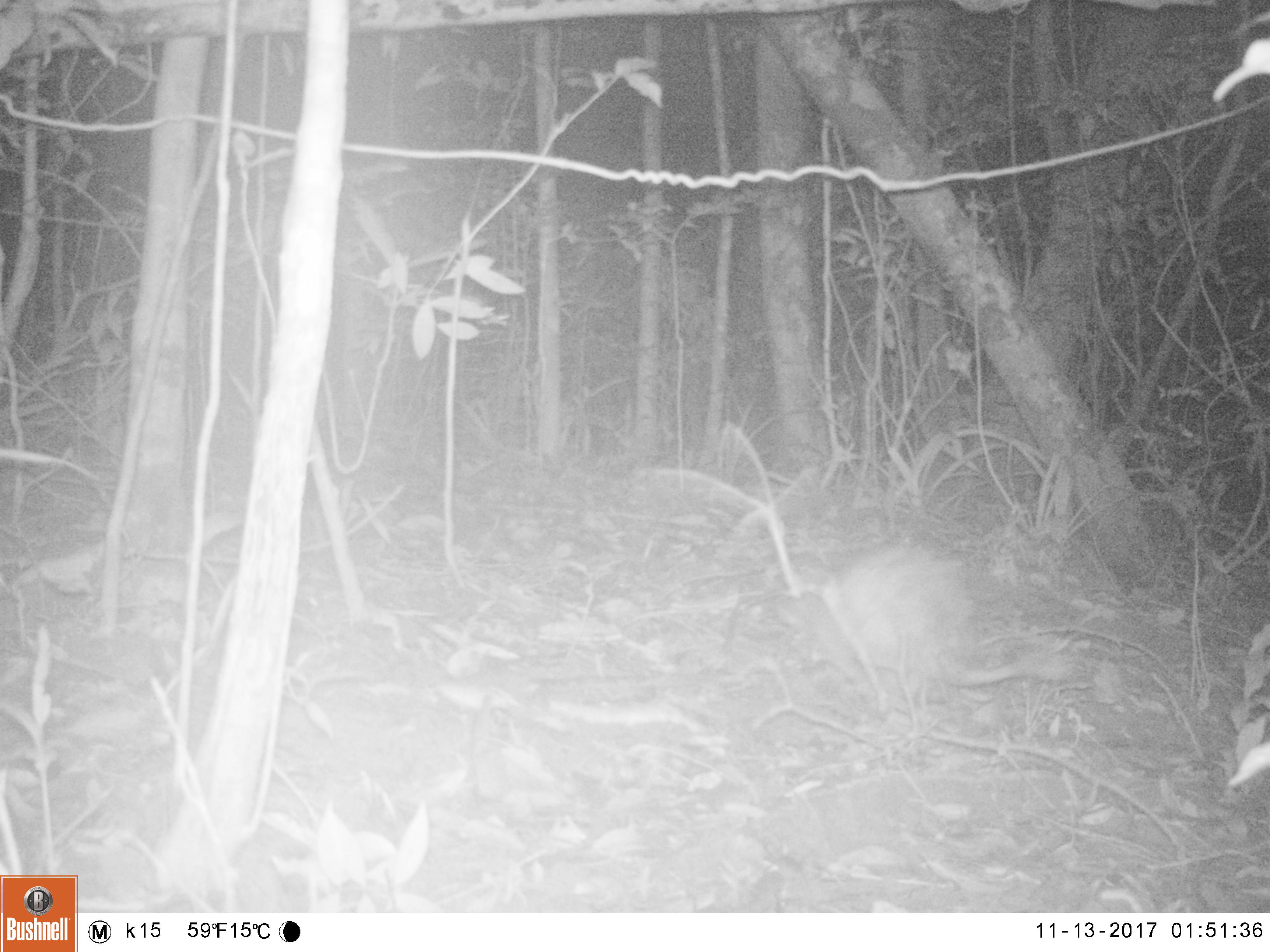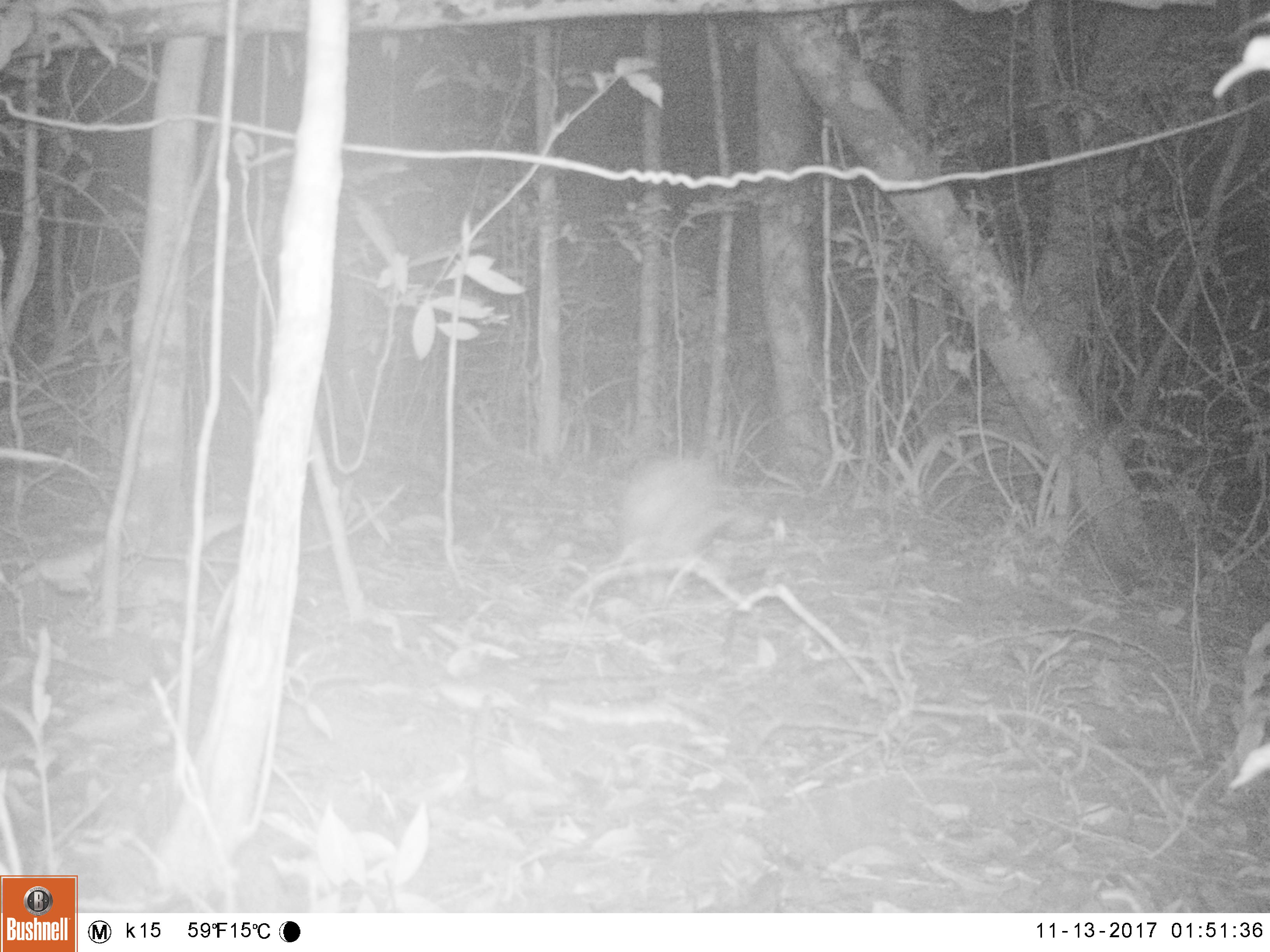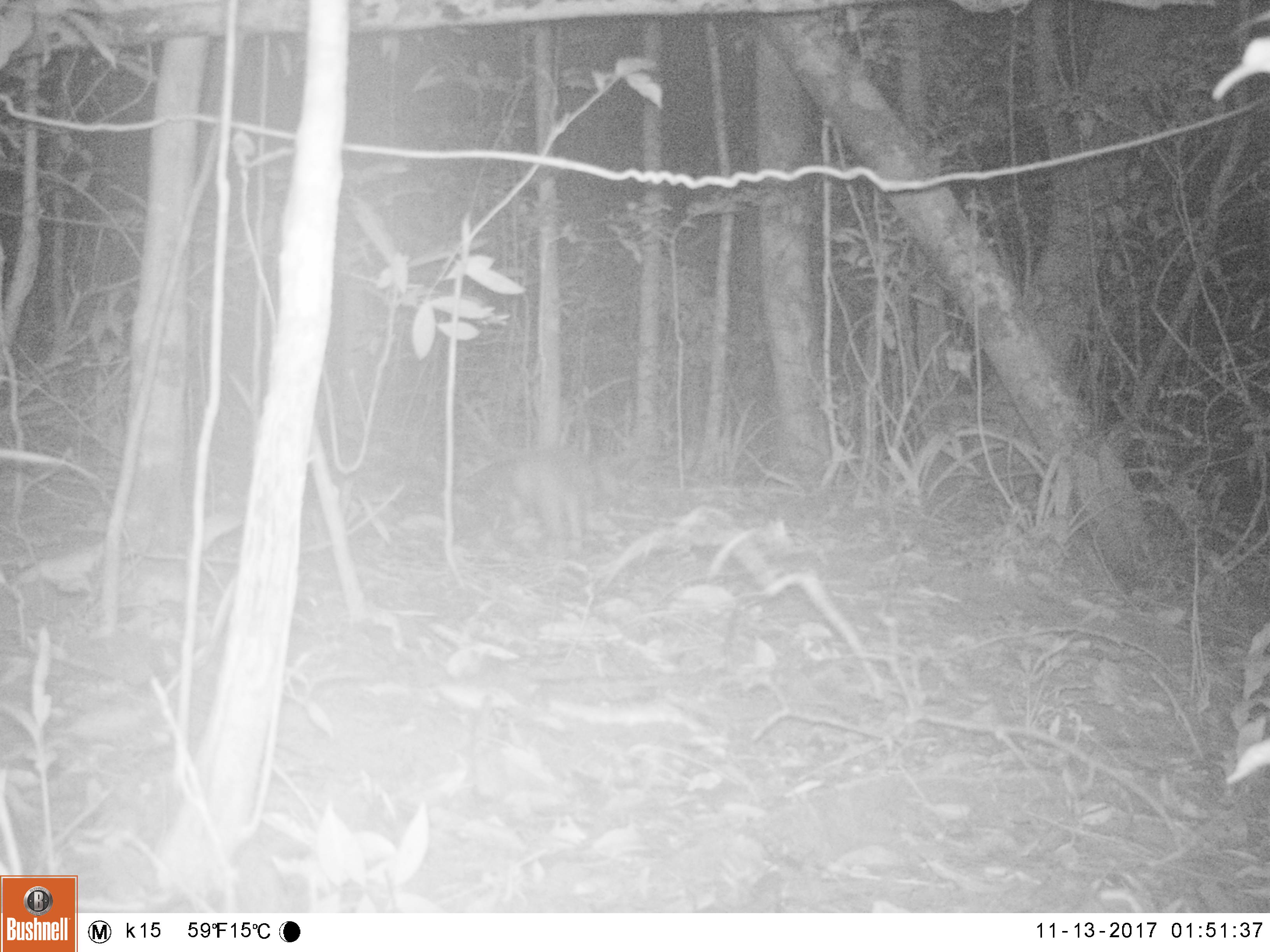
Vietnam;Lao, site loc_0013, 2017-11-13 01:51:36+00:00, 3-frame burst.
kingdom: Animalia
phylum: Chordata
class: Mammalia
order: Rodentia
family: Hystricidae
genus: Atherurus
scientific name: Atherurus macrourus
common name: asiatic brush-tailed porcupine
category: asiatic brush tailed porcupine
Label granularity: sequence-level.